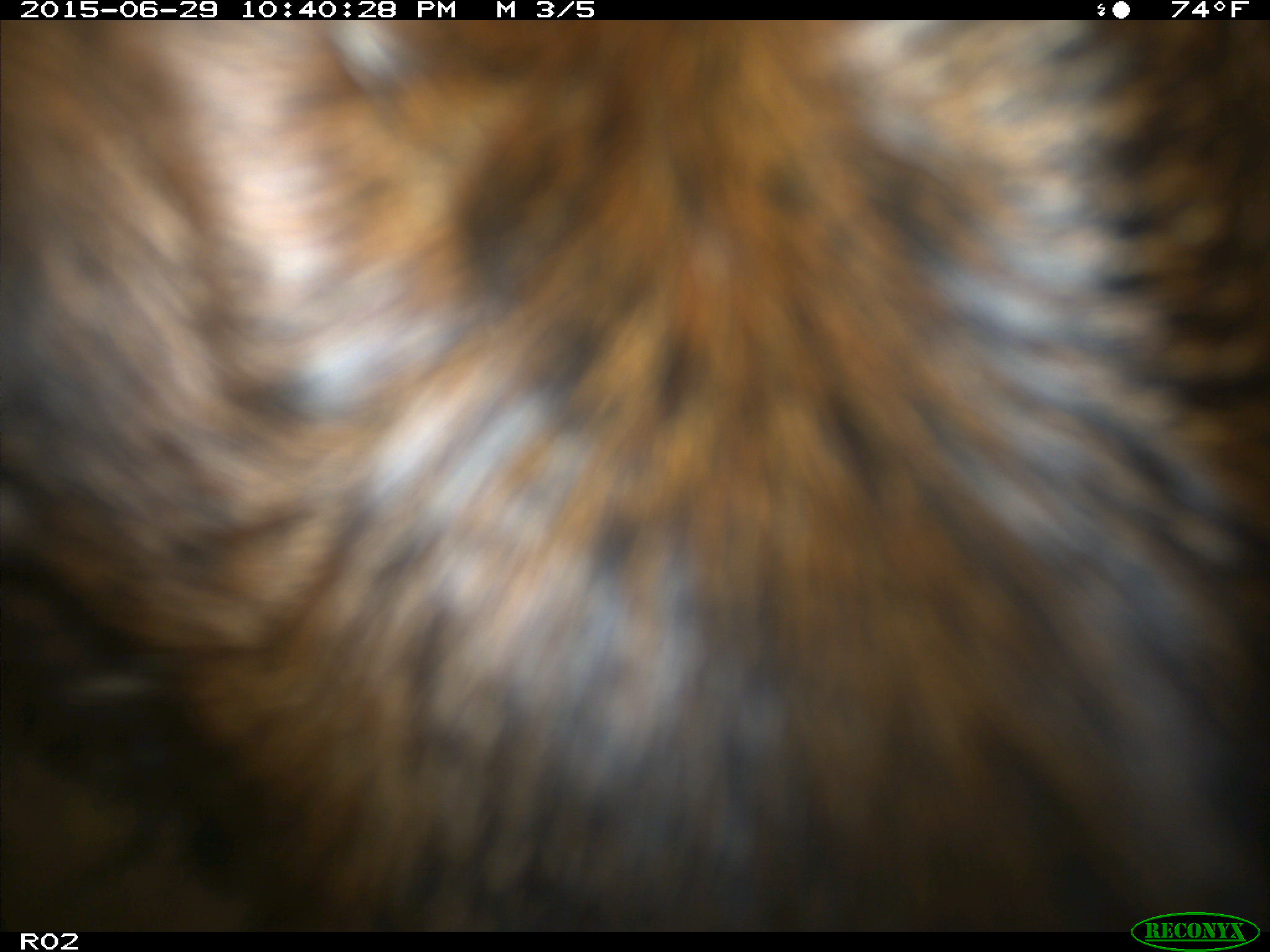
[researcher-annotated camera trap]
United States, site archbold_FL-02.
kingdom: Animalia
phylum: Chordata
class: Mammalia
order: Artiodactyla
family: Bovidae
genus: Bos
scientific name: Bos taurus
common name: domestic cow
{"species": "Bos taurus (domestic cow)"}